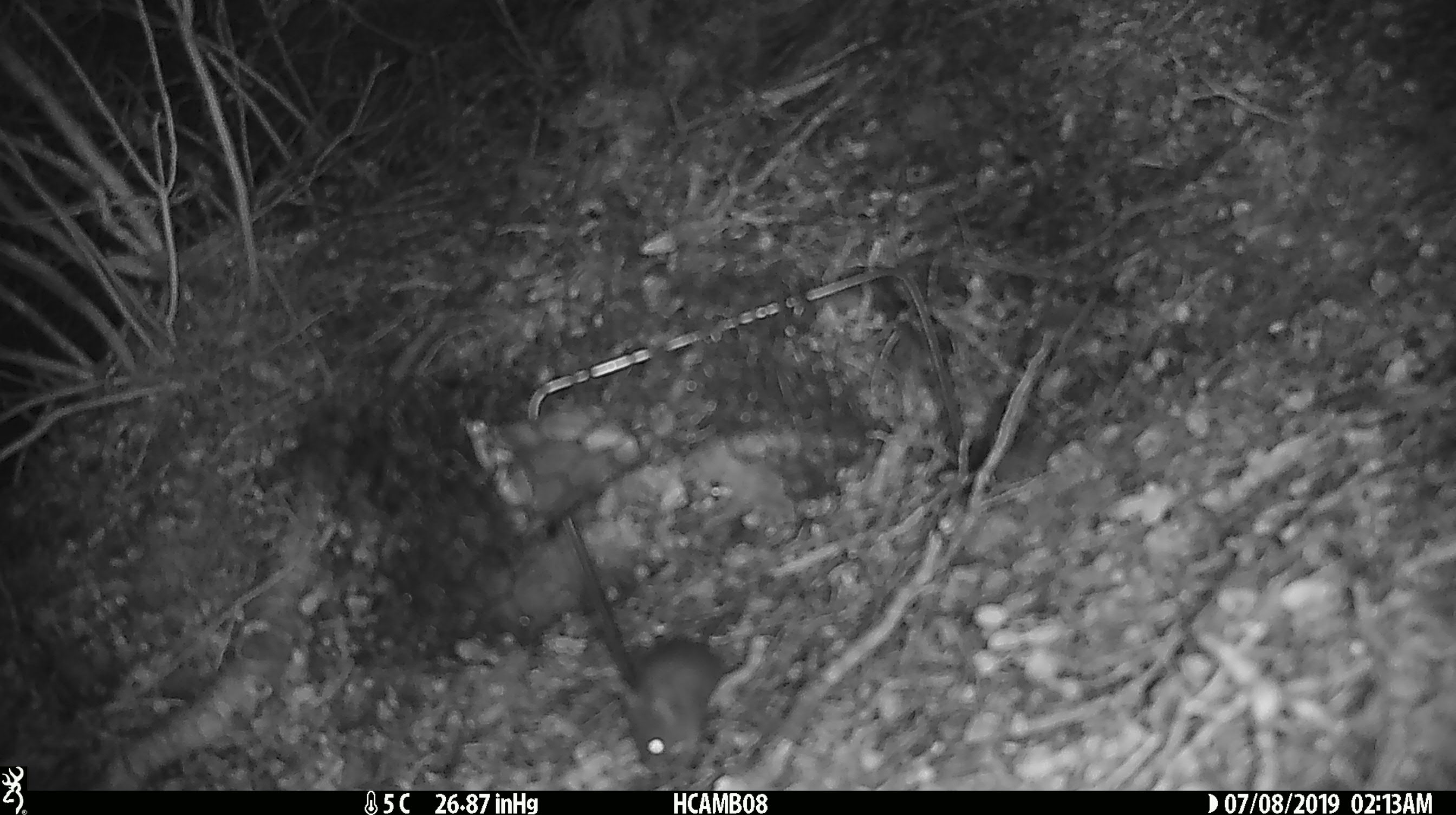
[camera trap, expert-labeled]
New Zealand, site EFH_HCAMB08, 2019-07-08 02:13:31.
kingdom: Animalia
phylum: Chordata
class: Mammalia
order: Rodentia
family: Muridae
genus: Mus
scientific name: Mus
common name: mouse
Mouse (Mus).